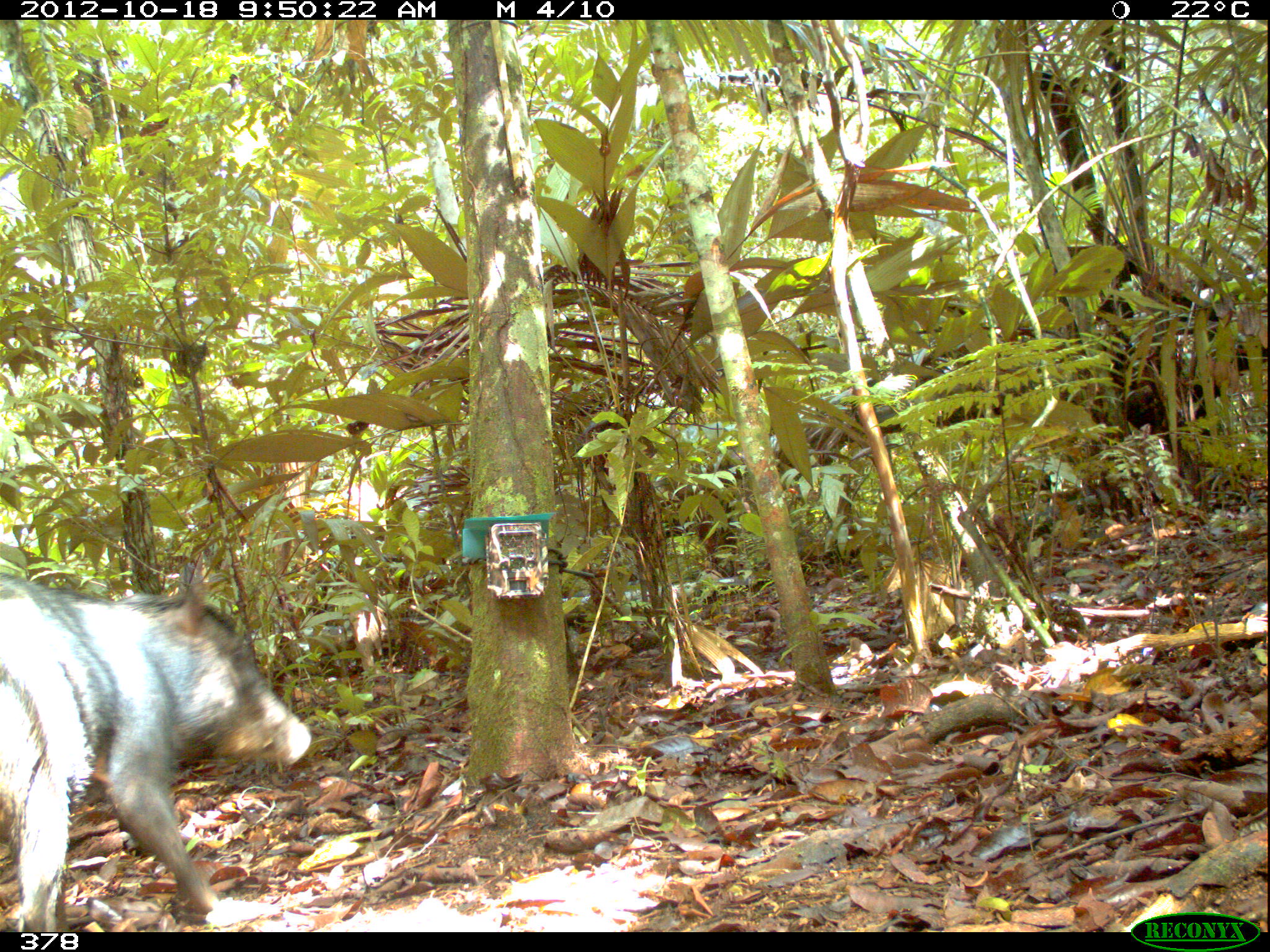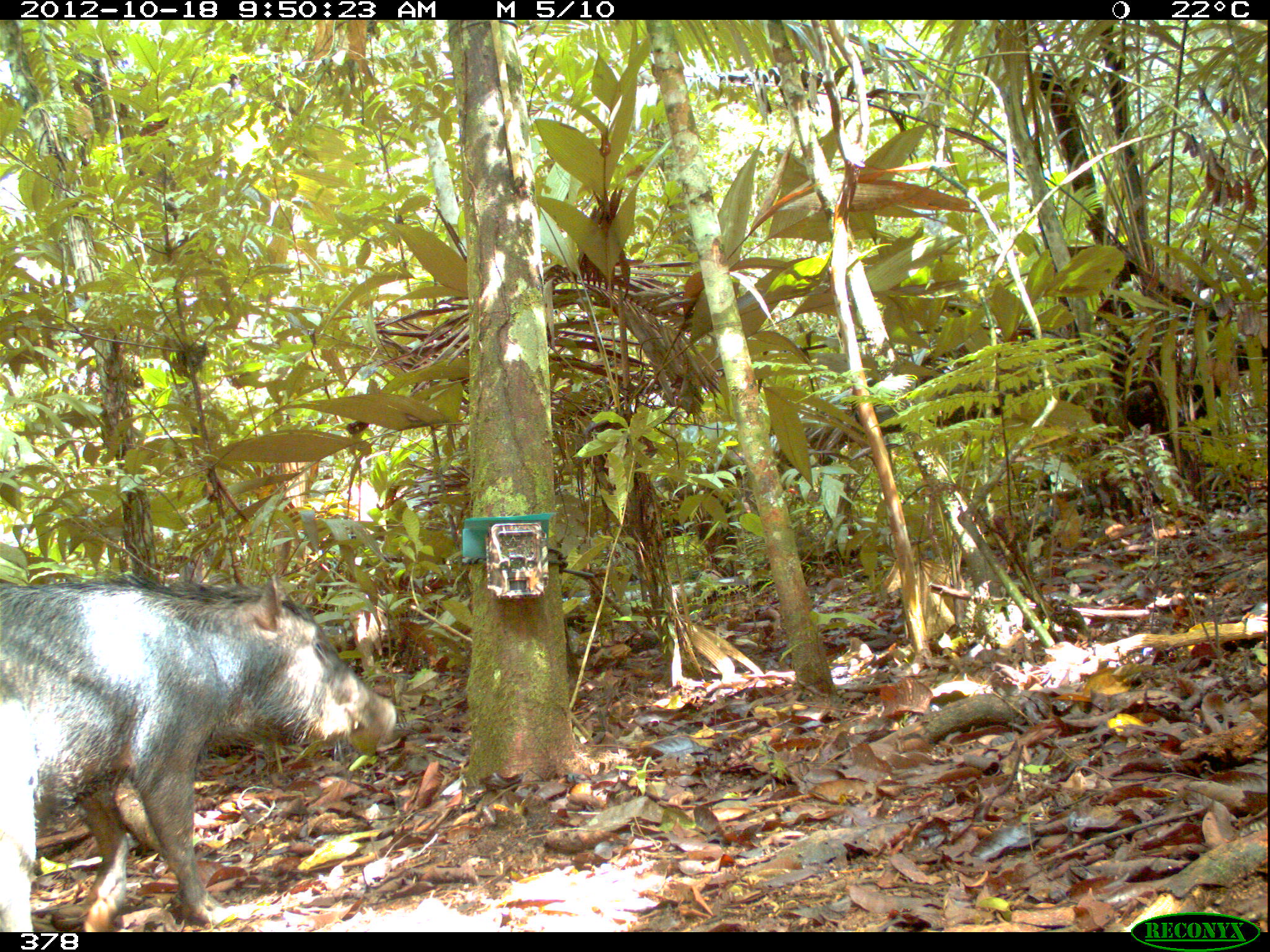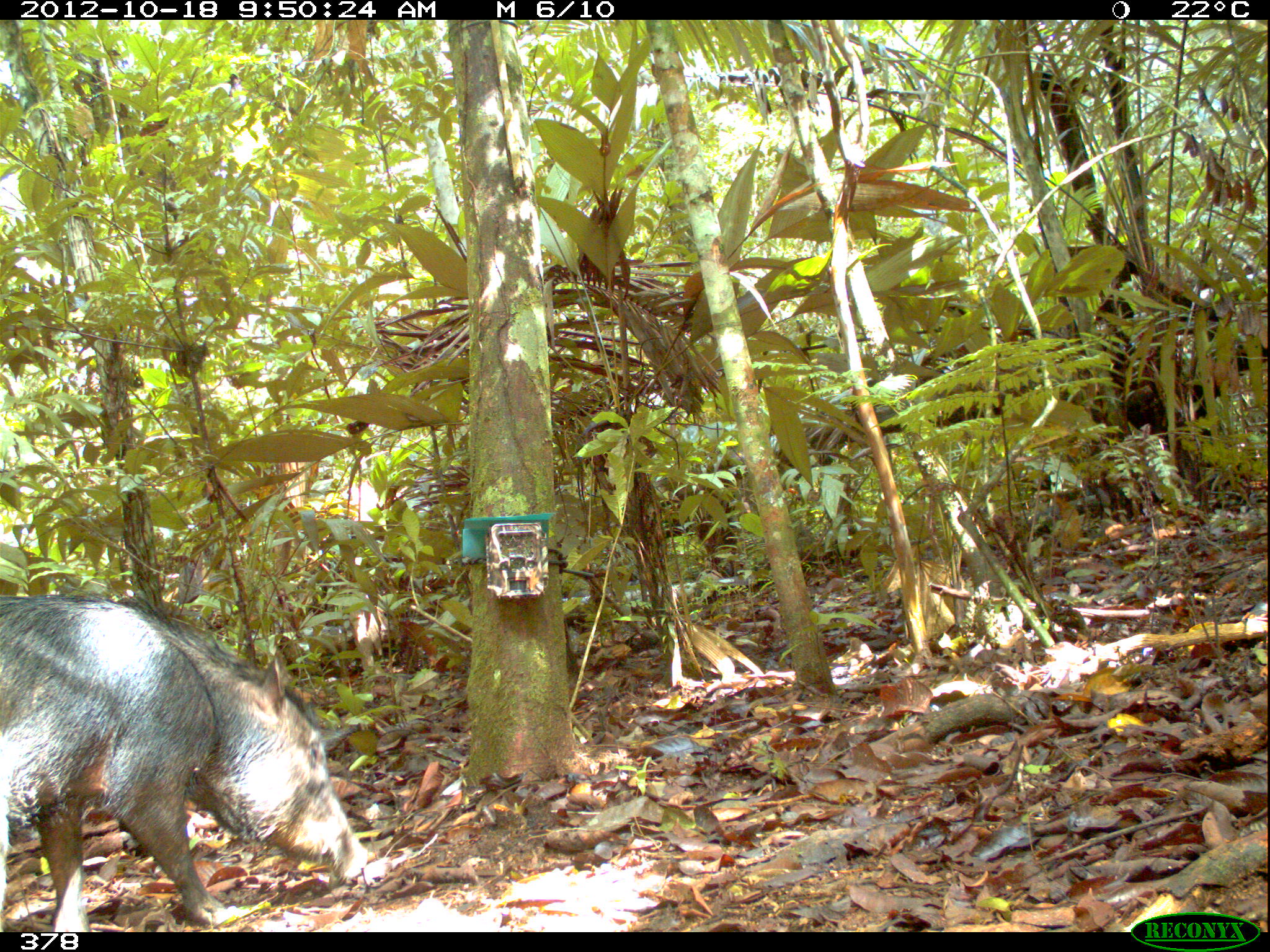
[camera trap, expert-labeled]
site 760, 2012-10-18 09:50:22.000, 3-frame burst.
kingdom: Animalia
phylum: Chordata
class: Mammalia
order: Artiodactyla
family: Tayassuidae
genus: Tayassu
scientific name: Tayassu pecari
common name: white-lipped peccary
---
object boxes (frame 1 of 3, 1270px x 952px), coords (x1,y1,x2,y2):
tayassu pecari: (0,559,311,933)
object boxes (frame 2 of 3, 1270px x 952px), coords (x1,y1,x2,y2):
tayassu pecari: (0,567,397,933)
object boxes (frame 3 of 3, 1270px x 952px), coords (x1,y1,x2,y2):
tayassu pecari: (0,595,369,931)